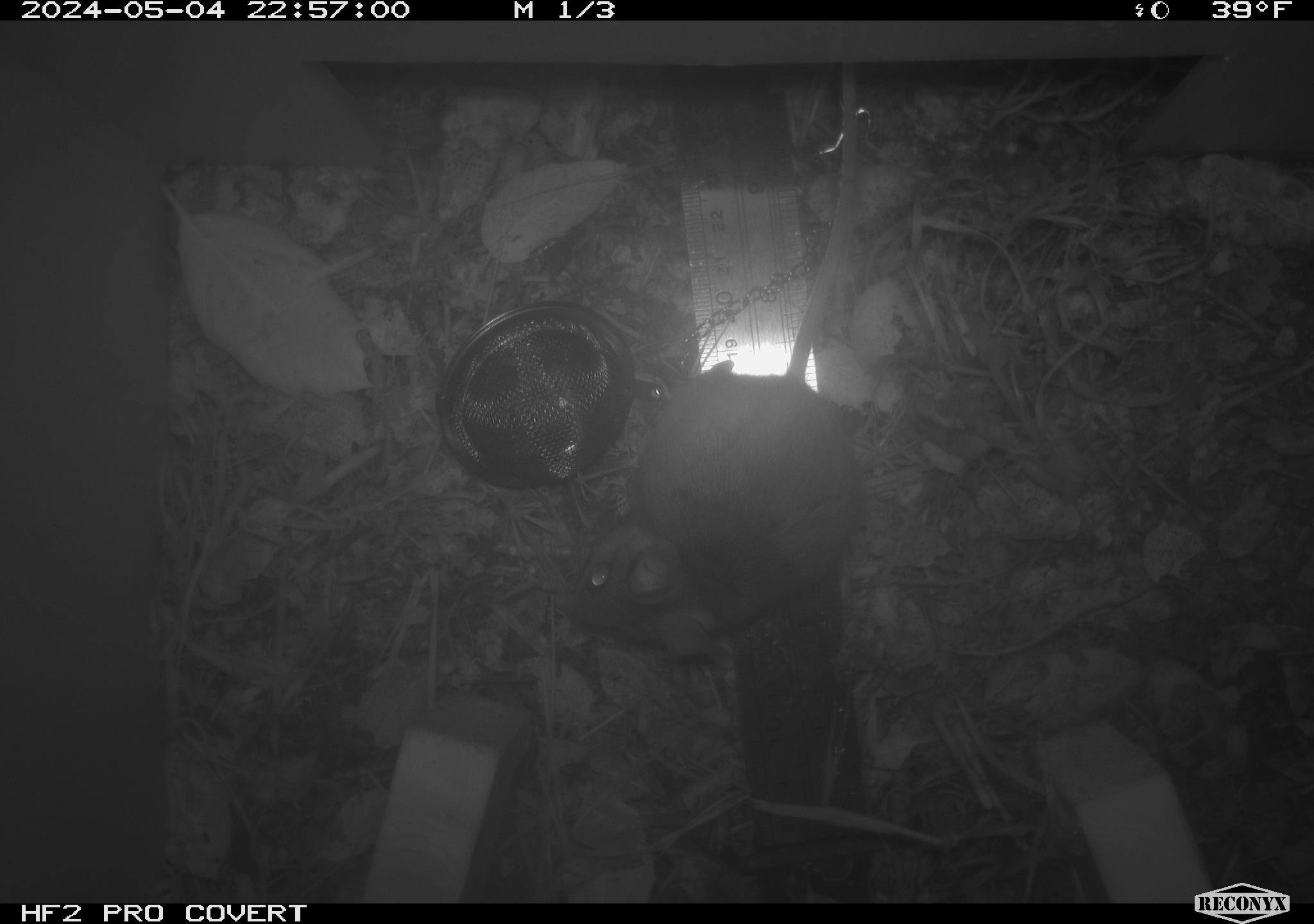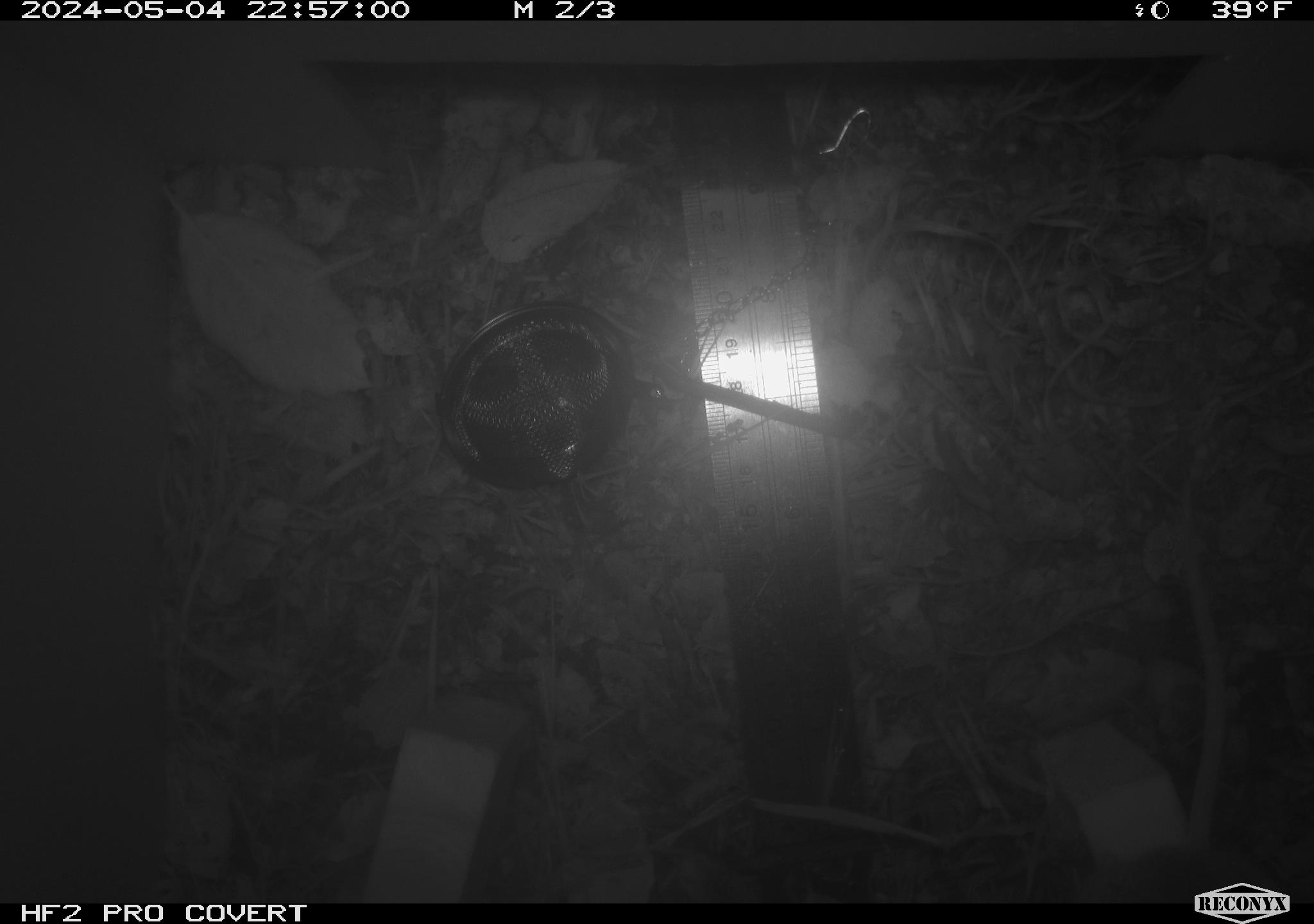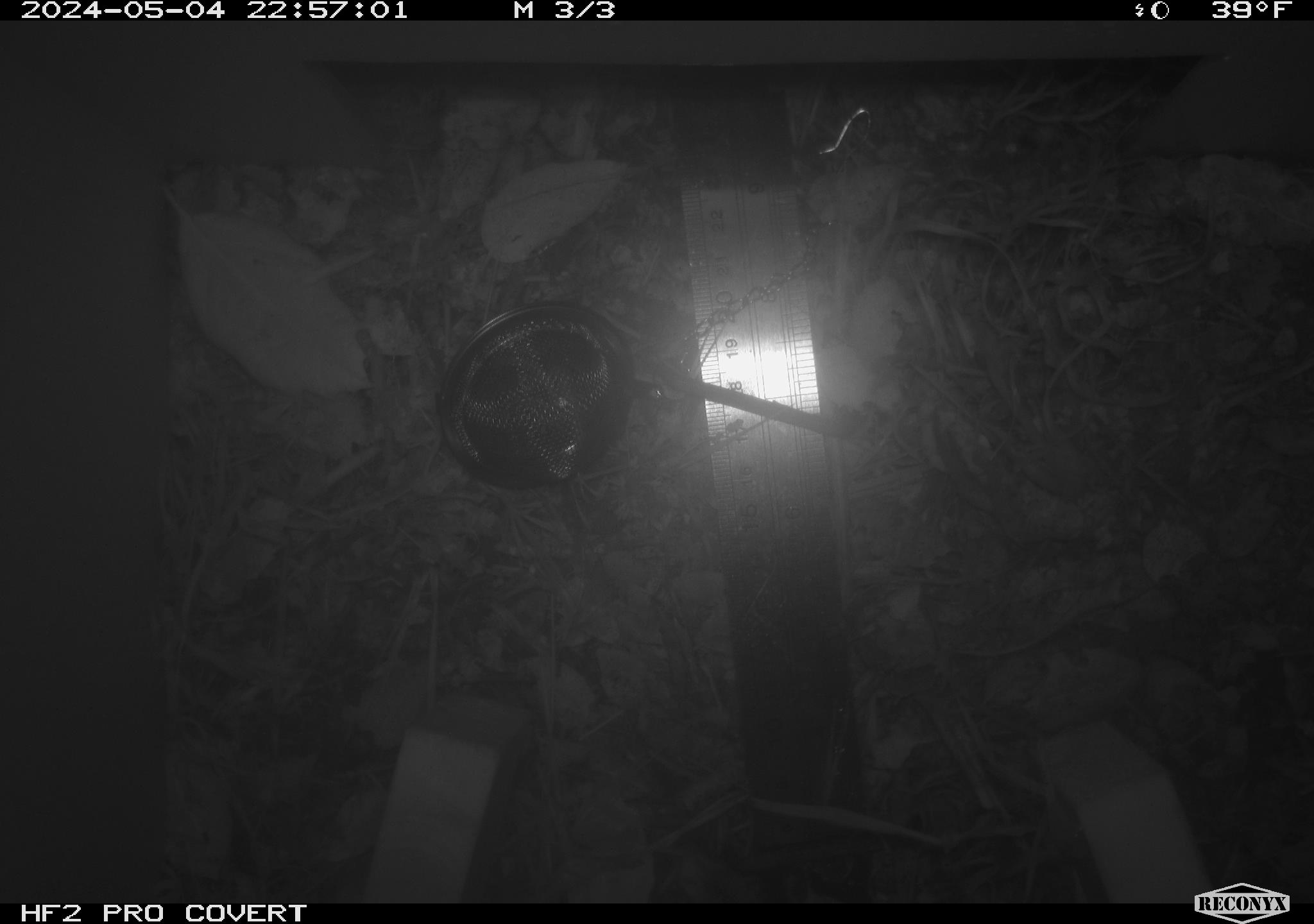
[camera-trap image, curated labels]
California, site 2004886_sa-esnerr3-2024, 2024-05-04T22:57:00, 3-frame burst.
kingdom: Animalia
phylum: Chordata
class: Mammalia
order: Rodentia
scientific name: Rodentia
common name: rodent